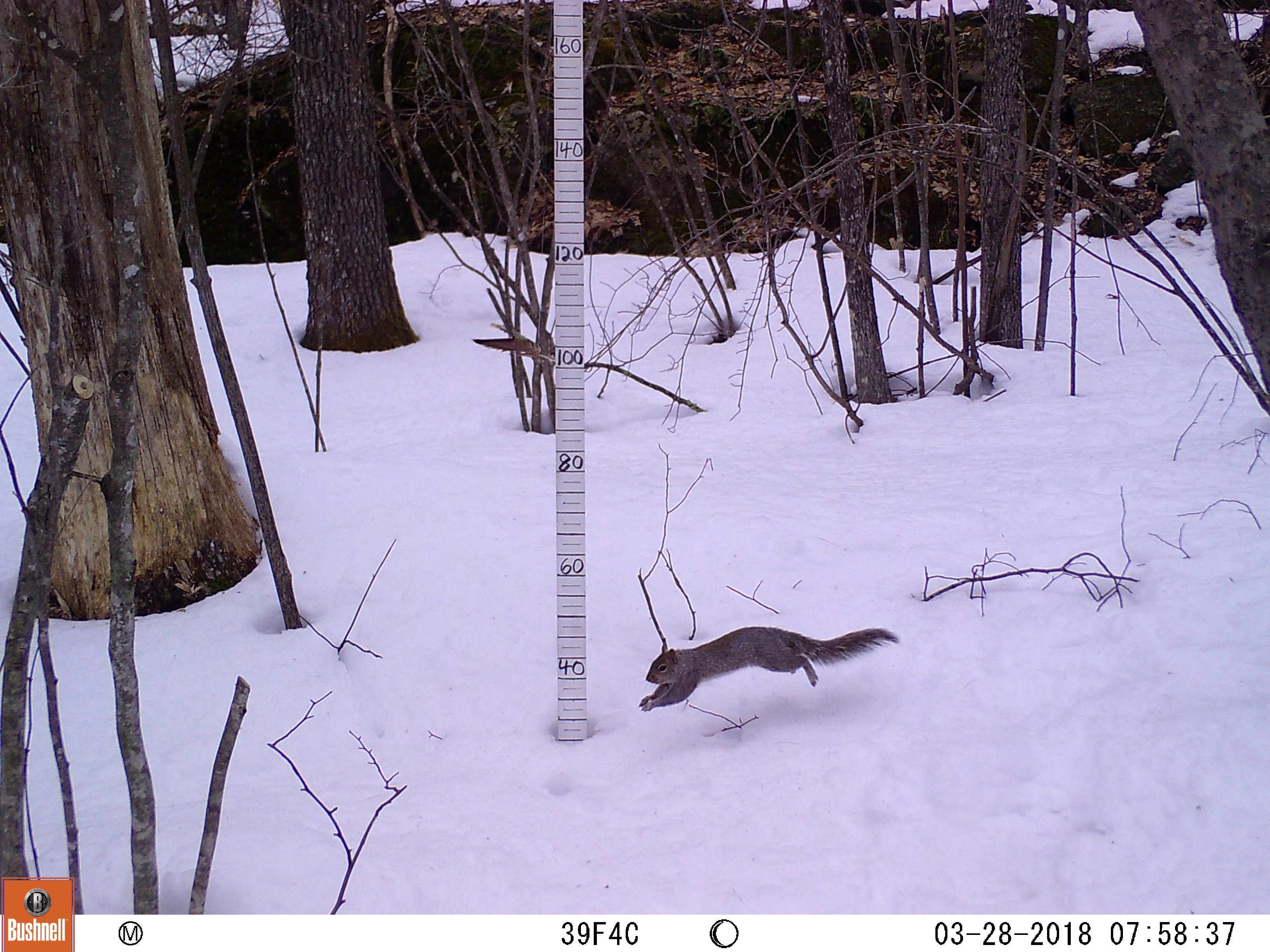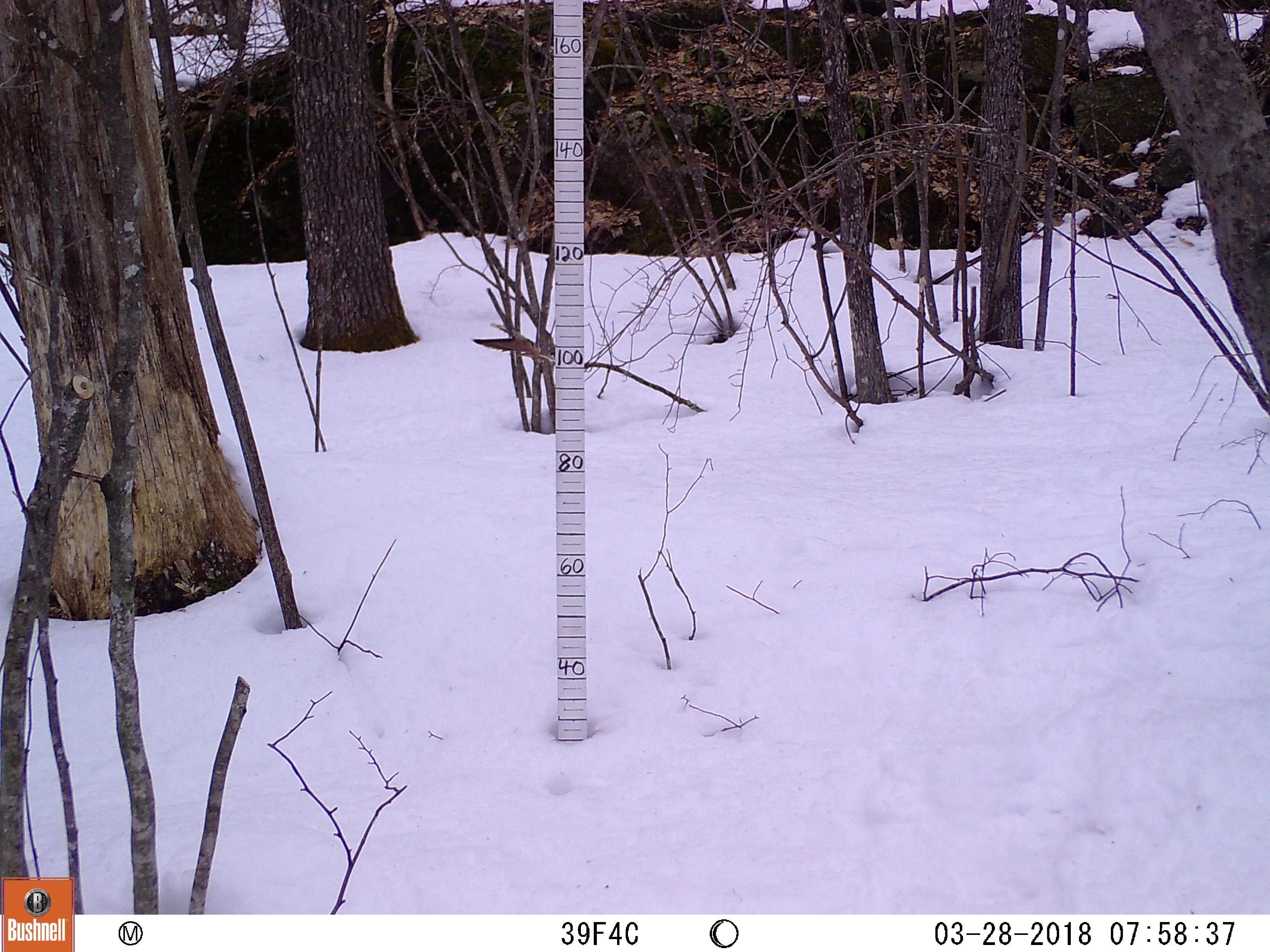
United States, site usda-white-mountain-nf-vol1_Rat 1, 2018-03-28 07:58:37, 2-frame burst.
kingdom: Animalia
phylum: Chordata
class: Mammalia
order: Rodentia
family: Sciuridae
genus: Sciurus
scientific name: Sciurus carolinensis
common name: gray squirrel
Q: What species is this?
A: Gray squirrel (Sciurus carolinensis).